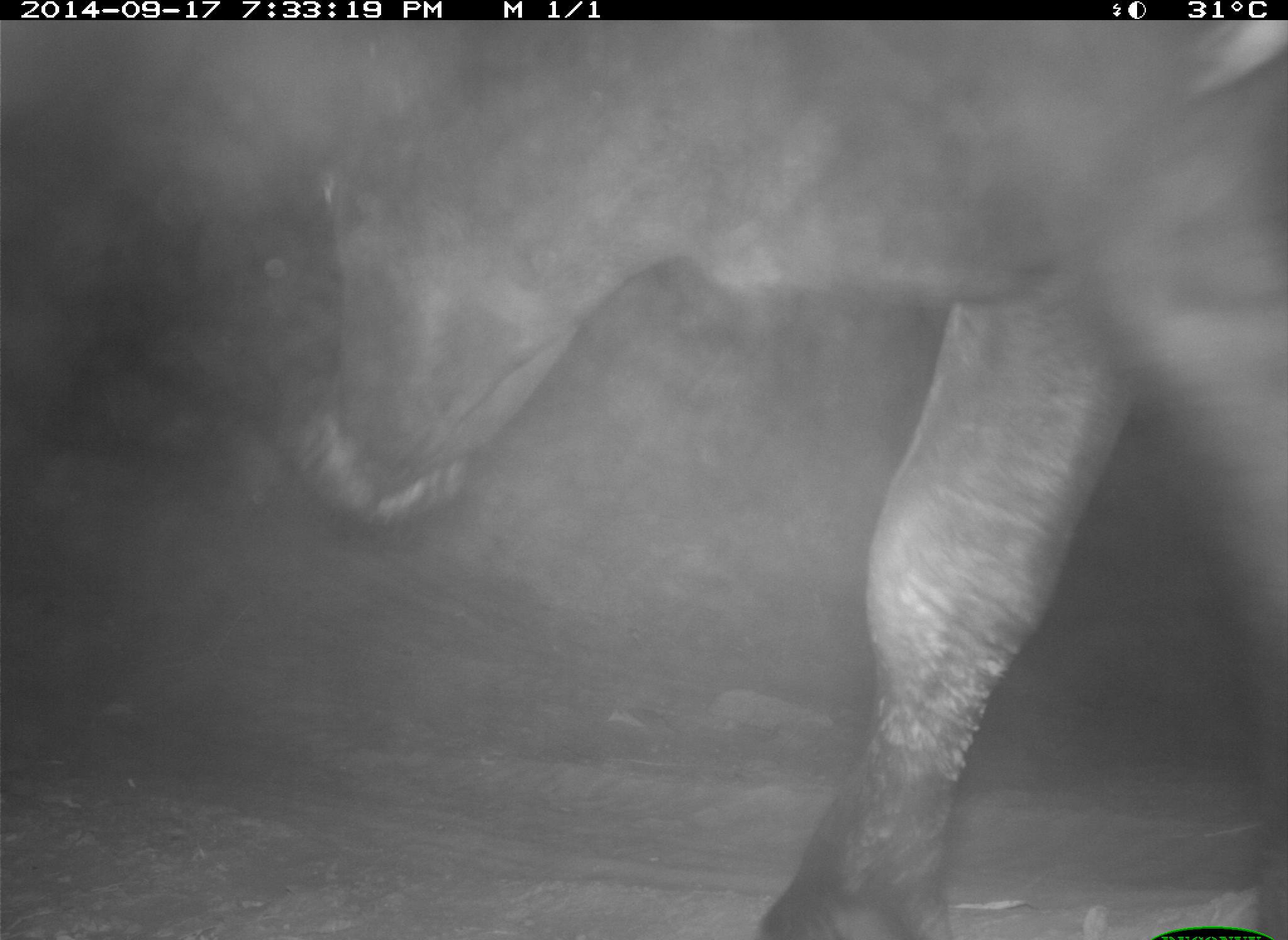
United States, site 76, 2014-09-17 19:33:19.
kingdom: Animalia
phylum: Chordata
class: Mammalia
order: Artiodactyla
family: Bovidae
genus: Bos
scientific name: Bos taurus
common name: cow